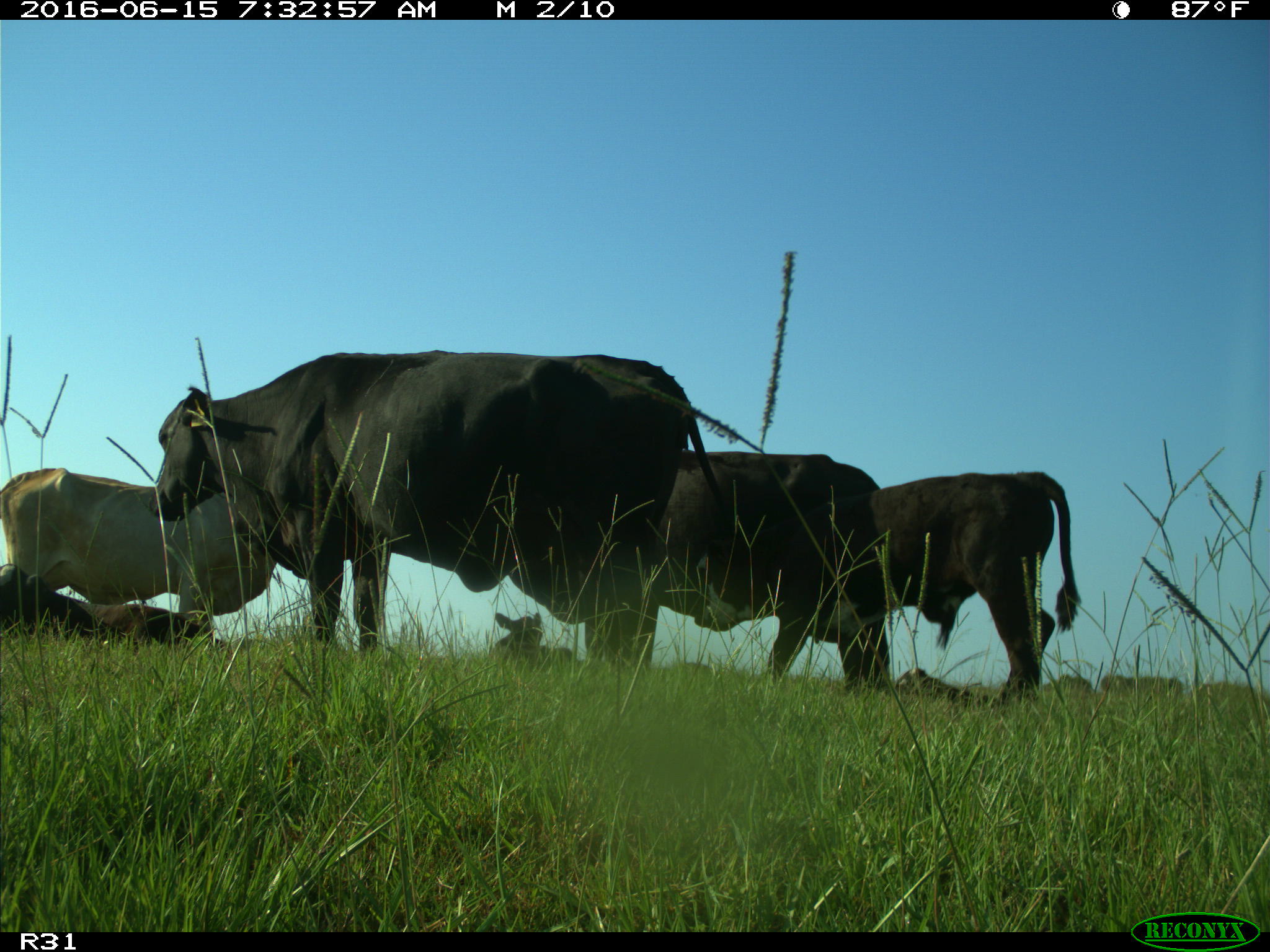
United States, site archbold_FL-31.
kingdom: Animalia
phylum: Chordata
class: Mammalia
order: Artiodactyla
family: Bovidae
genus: Bos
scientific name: Bos taurus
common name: domestic cow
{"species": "Bos taurus (domestic cow)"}